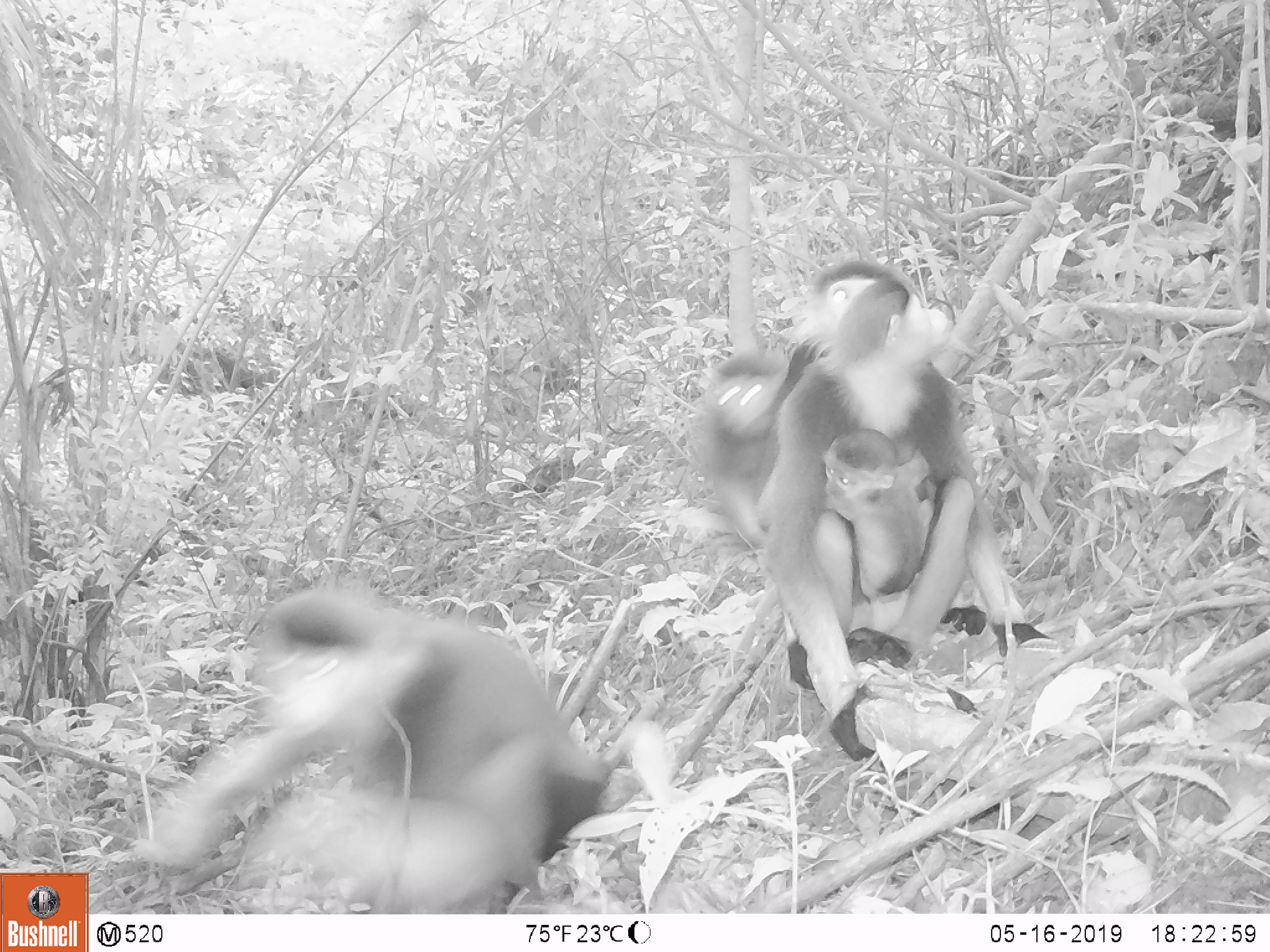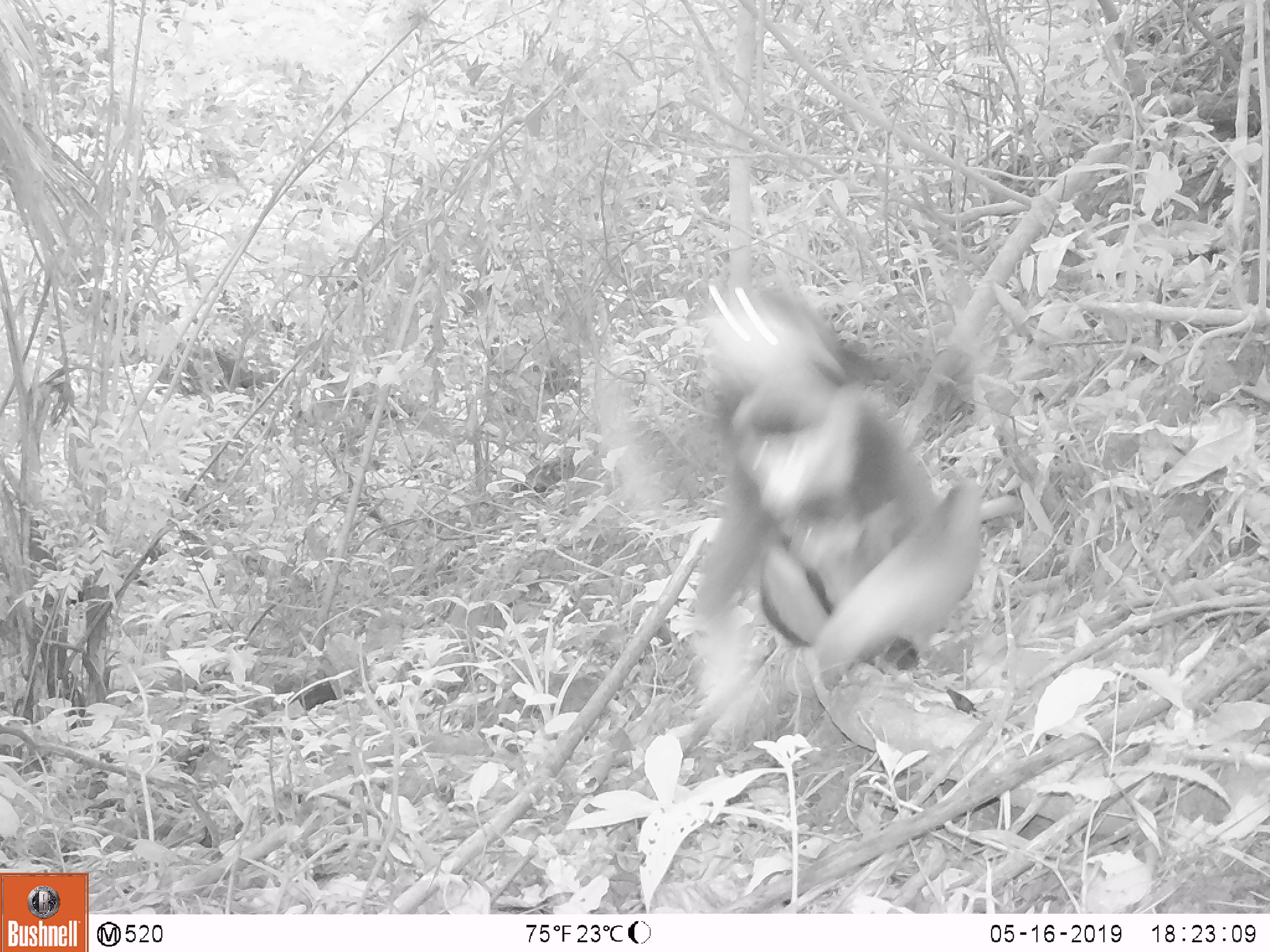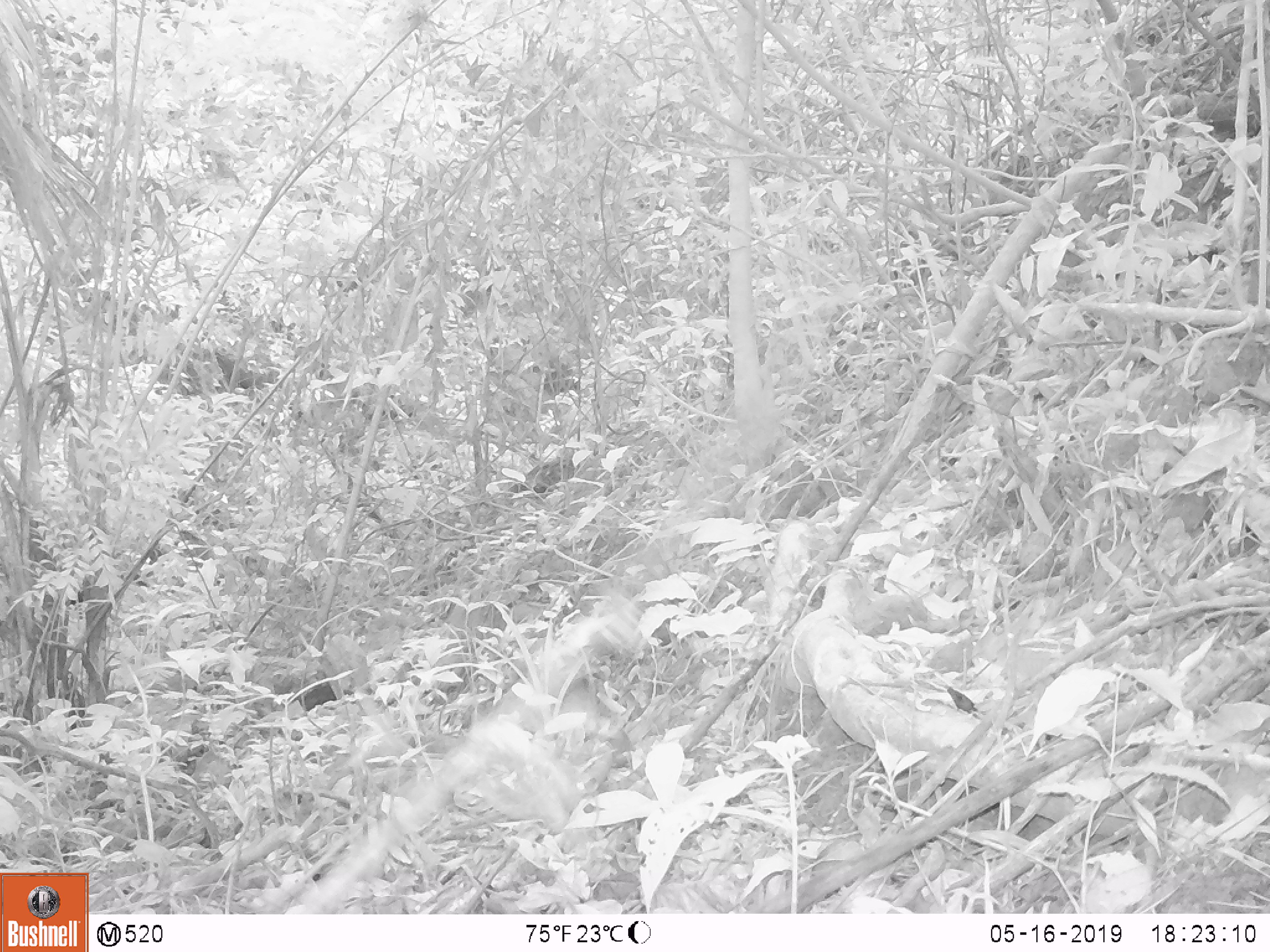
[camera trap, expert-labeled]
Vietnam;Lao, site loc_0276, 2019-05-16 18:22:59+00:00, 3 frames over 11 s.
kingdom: Animalia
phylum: Chordata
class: Mammalia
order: Primates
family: Cercopithecidae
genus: Pygathrix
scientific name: Pygathrix nemaeus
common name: red-shanked douc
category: red shanked douc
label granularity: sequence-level